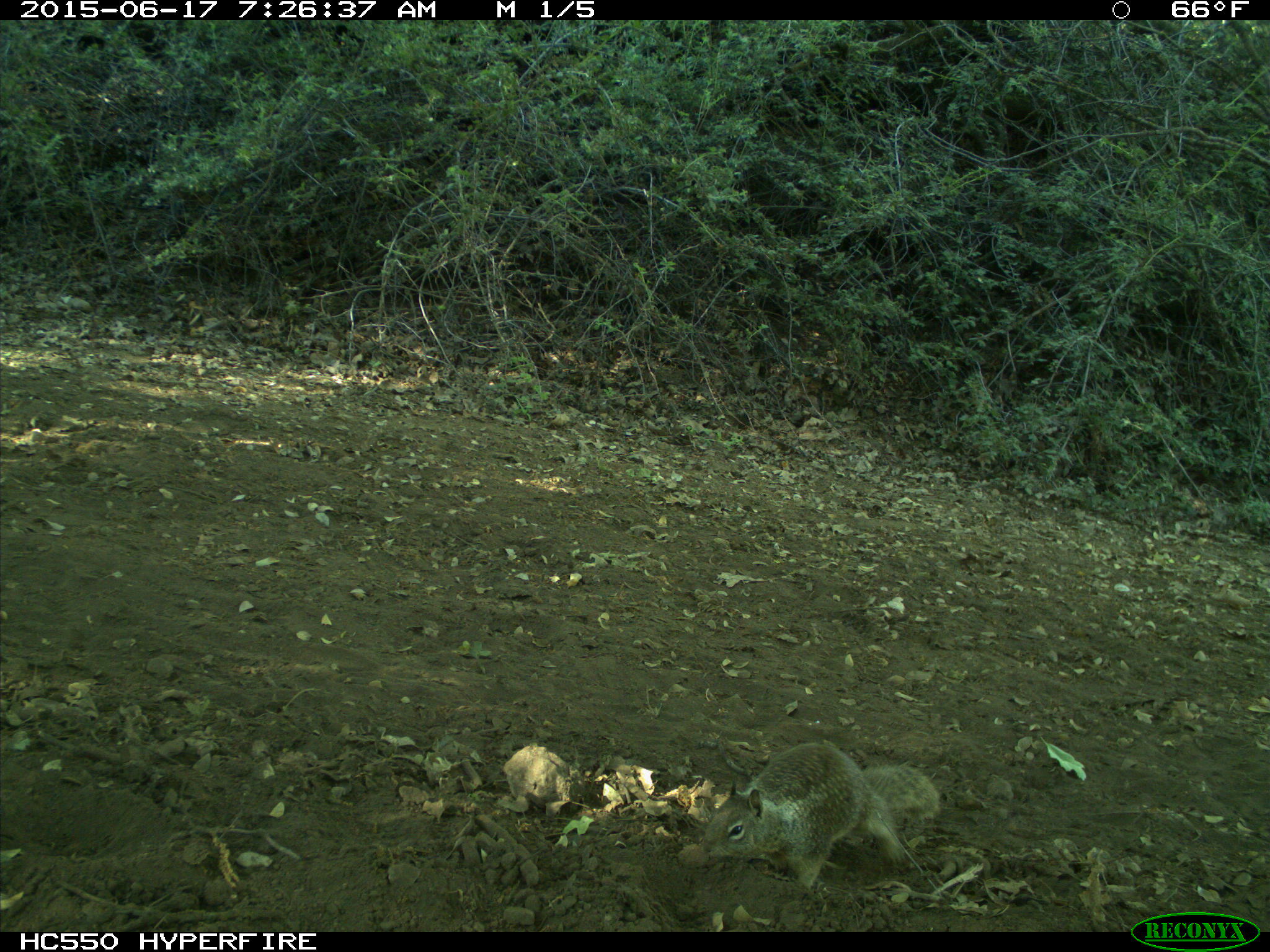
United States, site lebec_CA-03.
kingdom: Animalia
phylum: Chordata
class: Mammalia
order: Rodentia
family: Sciuridae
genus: Otospermophilus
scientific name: Otospermophilus beecheyi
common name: california ground squirrel